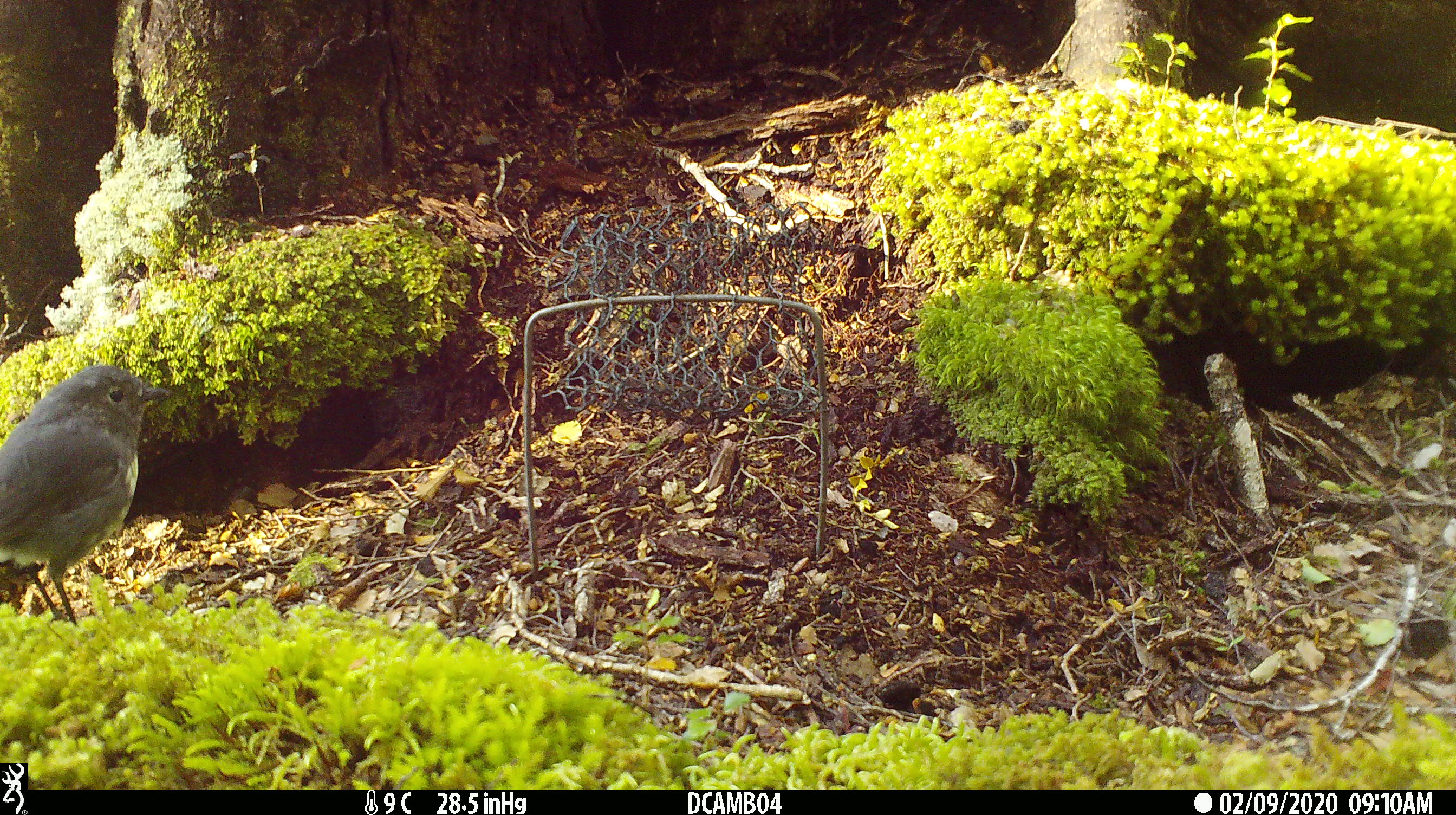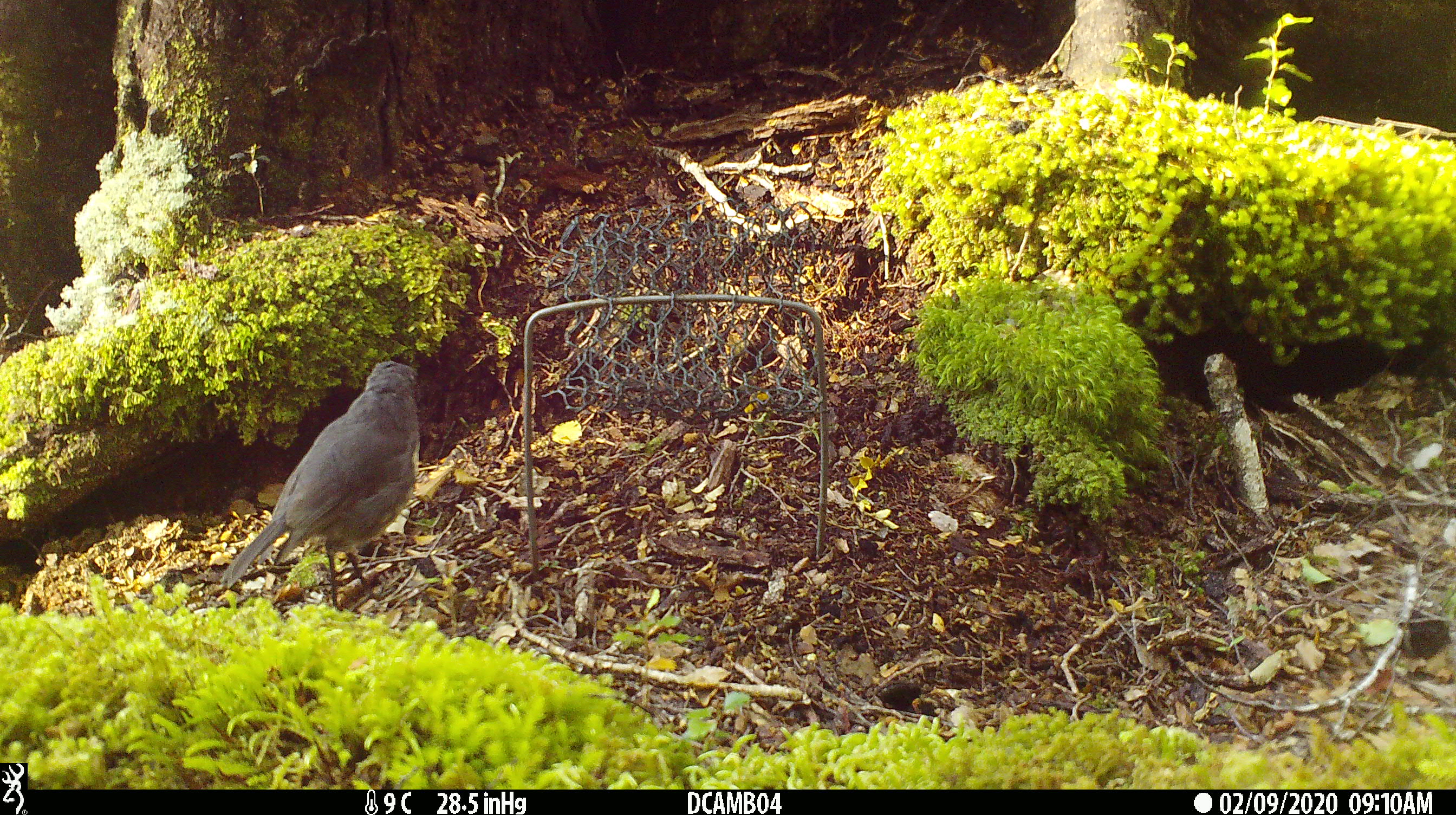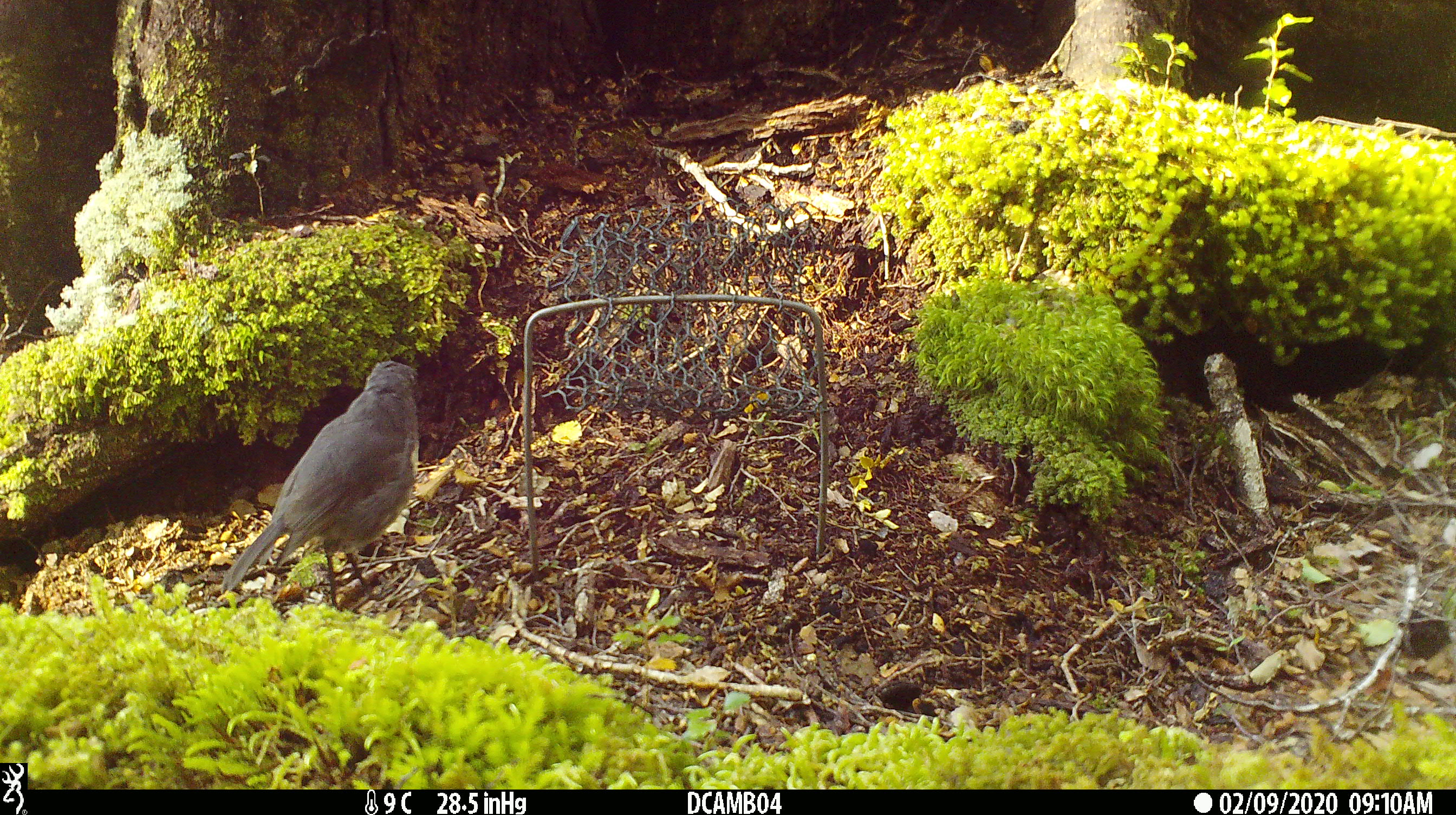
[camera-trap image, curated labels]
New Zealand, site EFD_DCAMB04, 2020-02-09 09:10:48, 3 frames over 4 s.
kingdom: Animalia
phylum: Chordata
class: Aves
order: Passeriformes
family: Petroicidae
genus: Petroica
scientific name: Petroica australis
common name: new zealand robin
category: robin